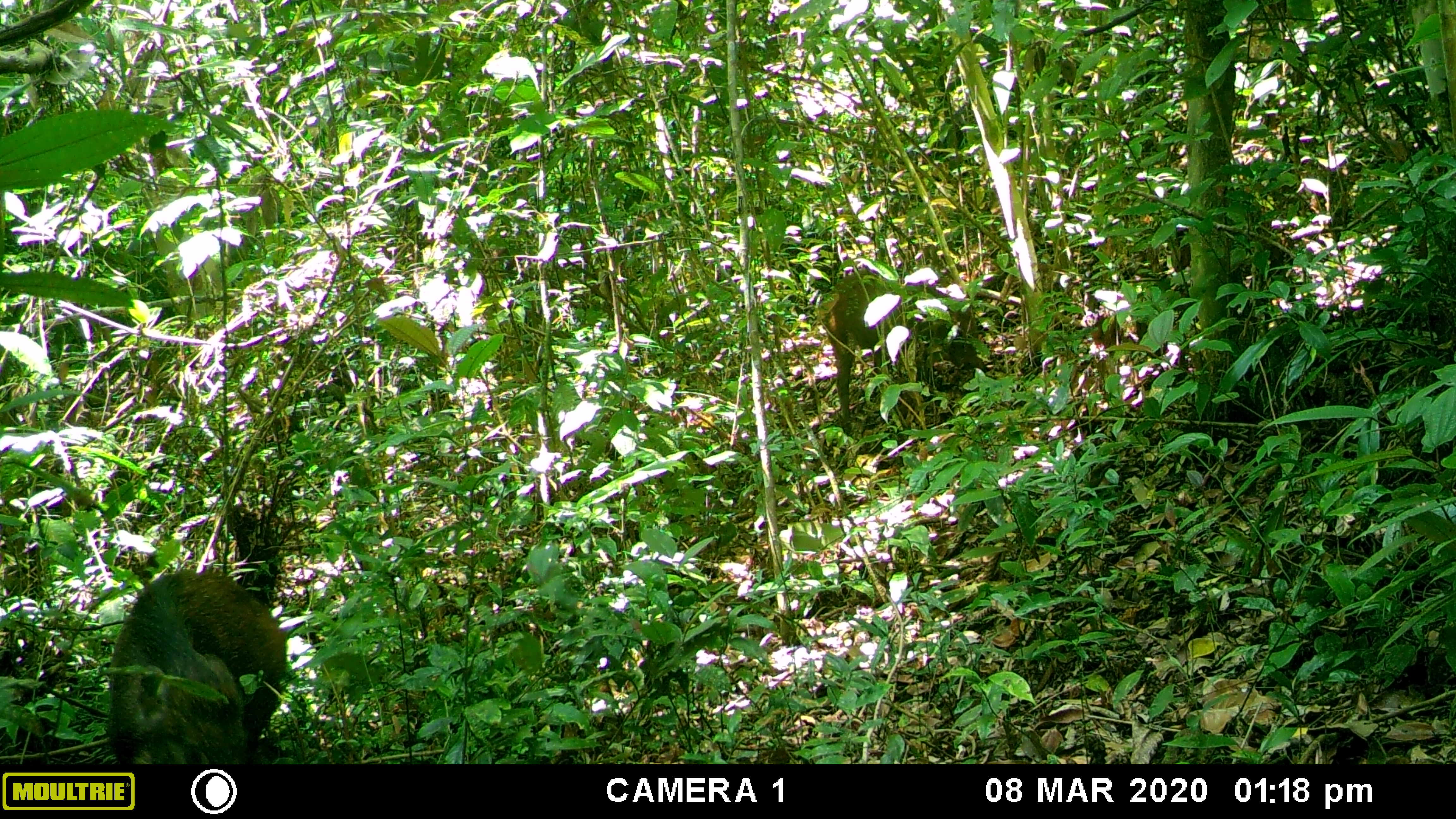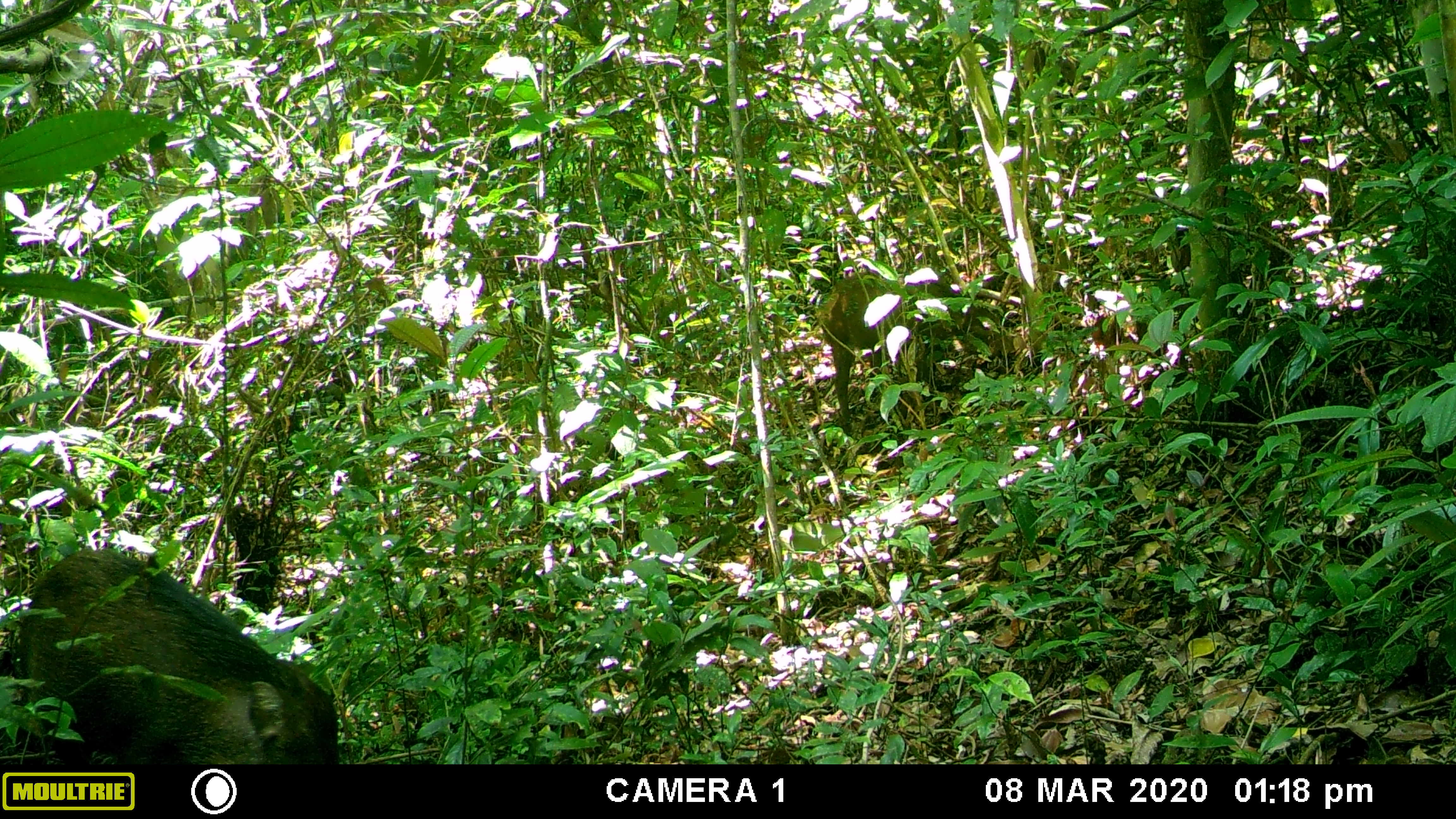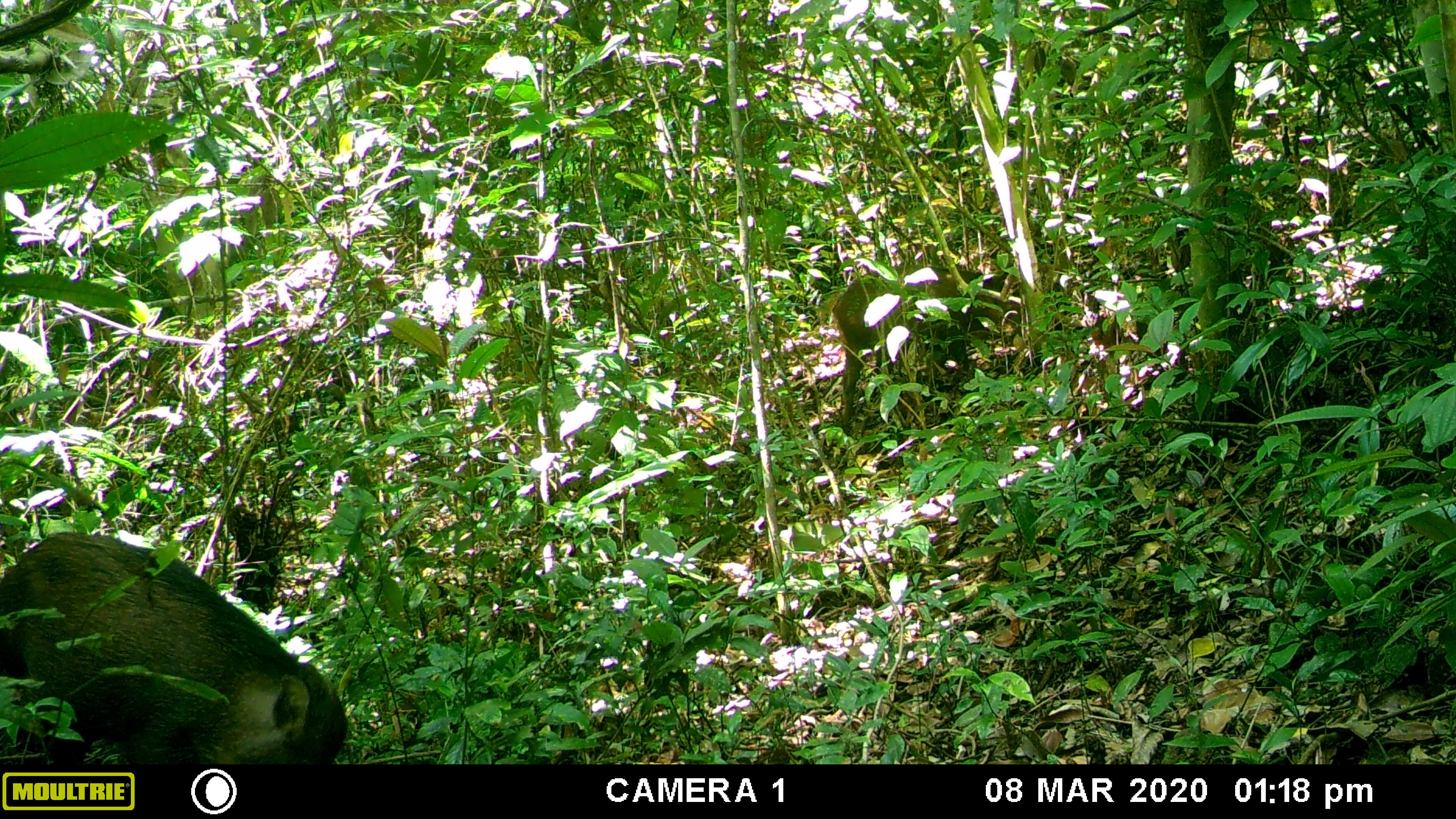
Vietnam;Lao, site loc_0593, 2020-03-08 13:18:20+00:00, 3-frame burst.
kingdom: Animalia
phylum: Chordata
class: Mammalia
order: Artiodactyla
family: Suidae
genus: Sus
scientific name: Sus scrofa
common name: eurasian wild pig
Eurasian wild pig (Sus scrofa). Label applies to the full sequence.